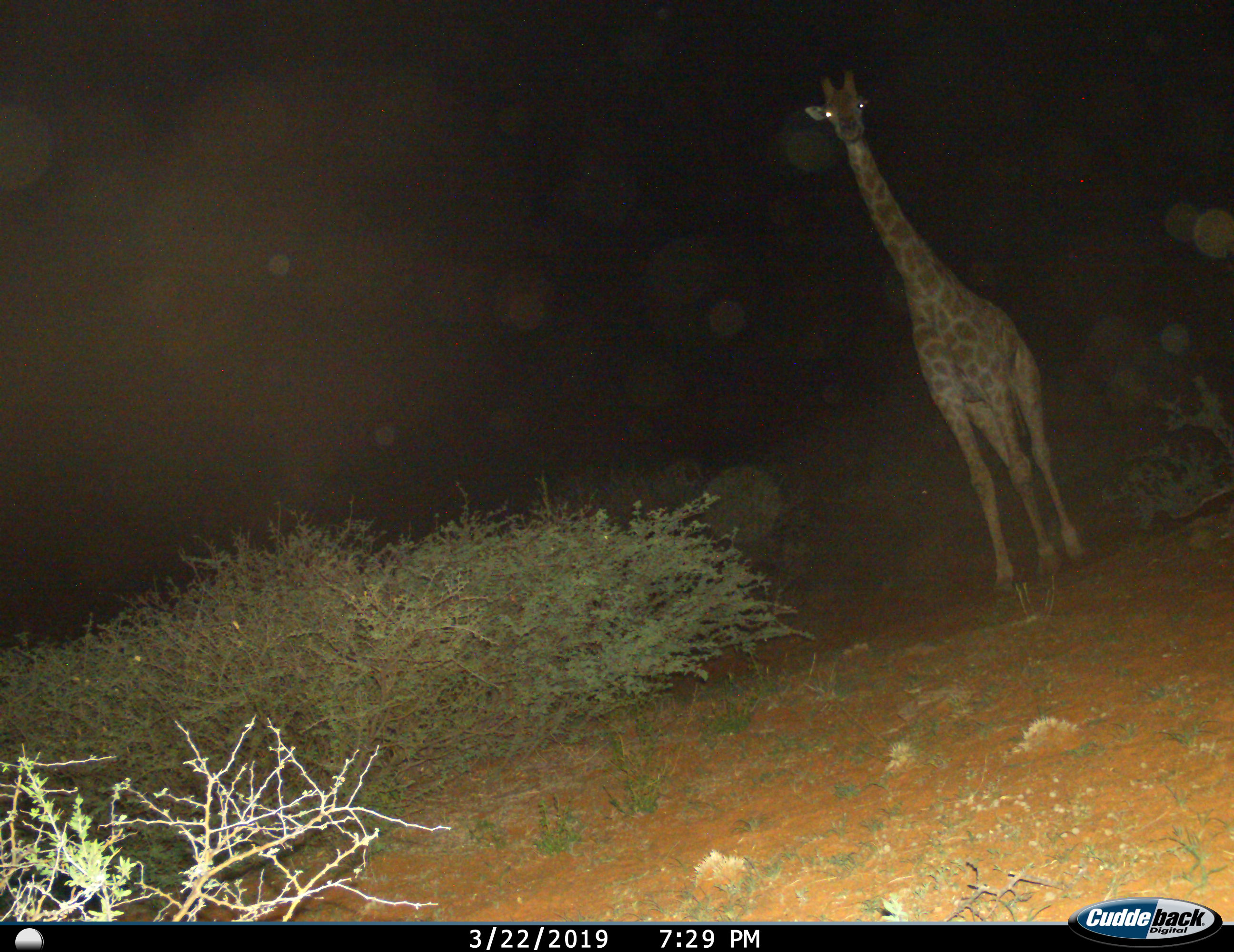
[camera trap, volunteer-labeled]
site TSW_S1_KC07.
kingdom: Animalia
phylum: Chordata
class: Mammalia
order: Artiodactyla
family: Giraffidae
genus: Giraffa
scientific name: Giraffa camelopardalis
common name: giraffe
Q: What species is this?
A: Giraffe (Giraffa camelopardalis).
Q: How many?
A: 1.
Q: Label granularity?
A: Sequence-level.